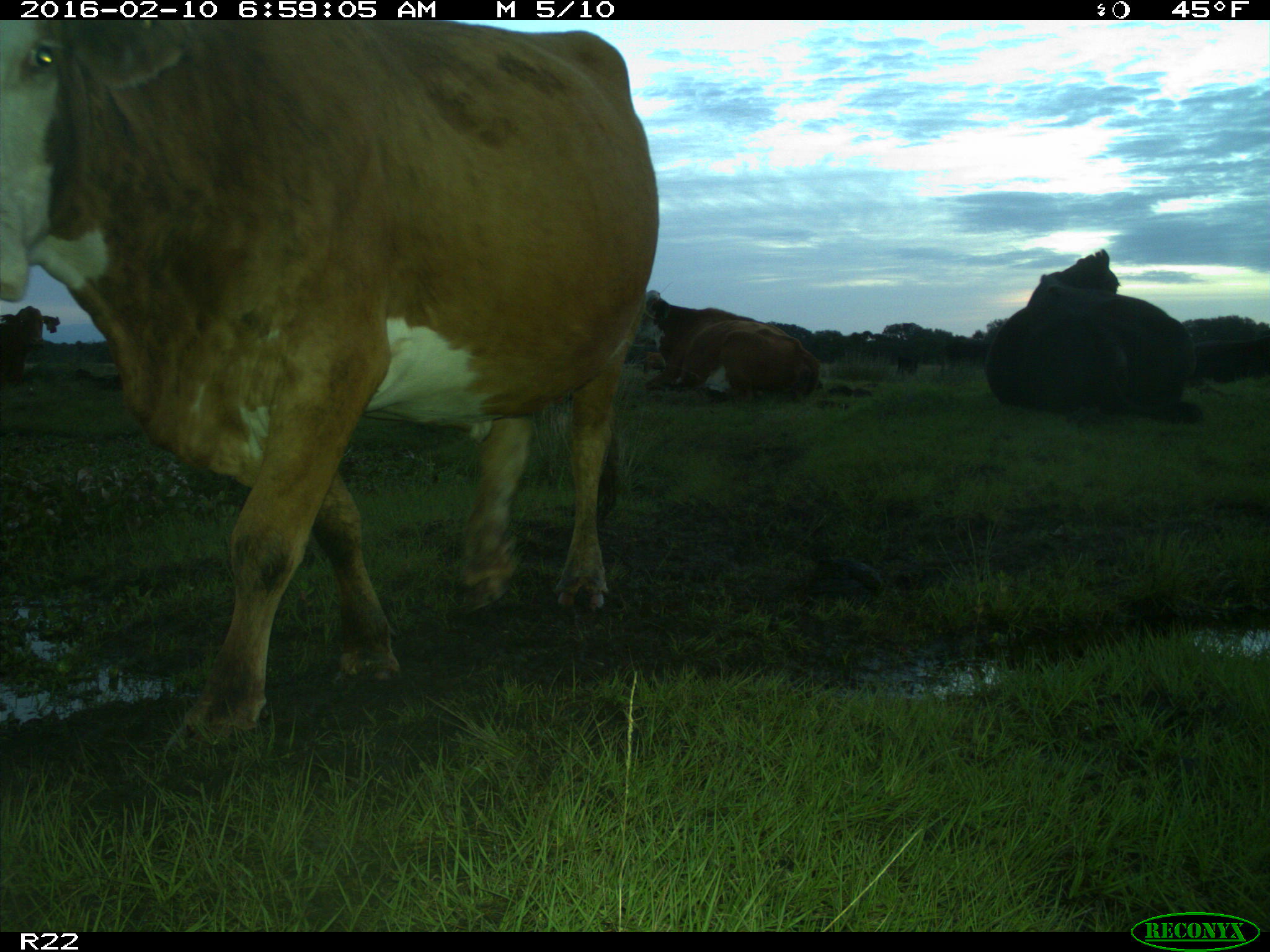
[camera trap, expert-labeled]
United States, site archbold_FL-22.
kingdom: Animalia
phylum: Chordata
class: Mammalia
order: Artiodactyla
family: Bovidae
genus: Bos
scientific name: Bos taurus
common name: domestic cow